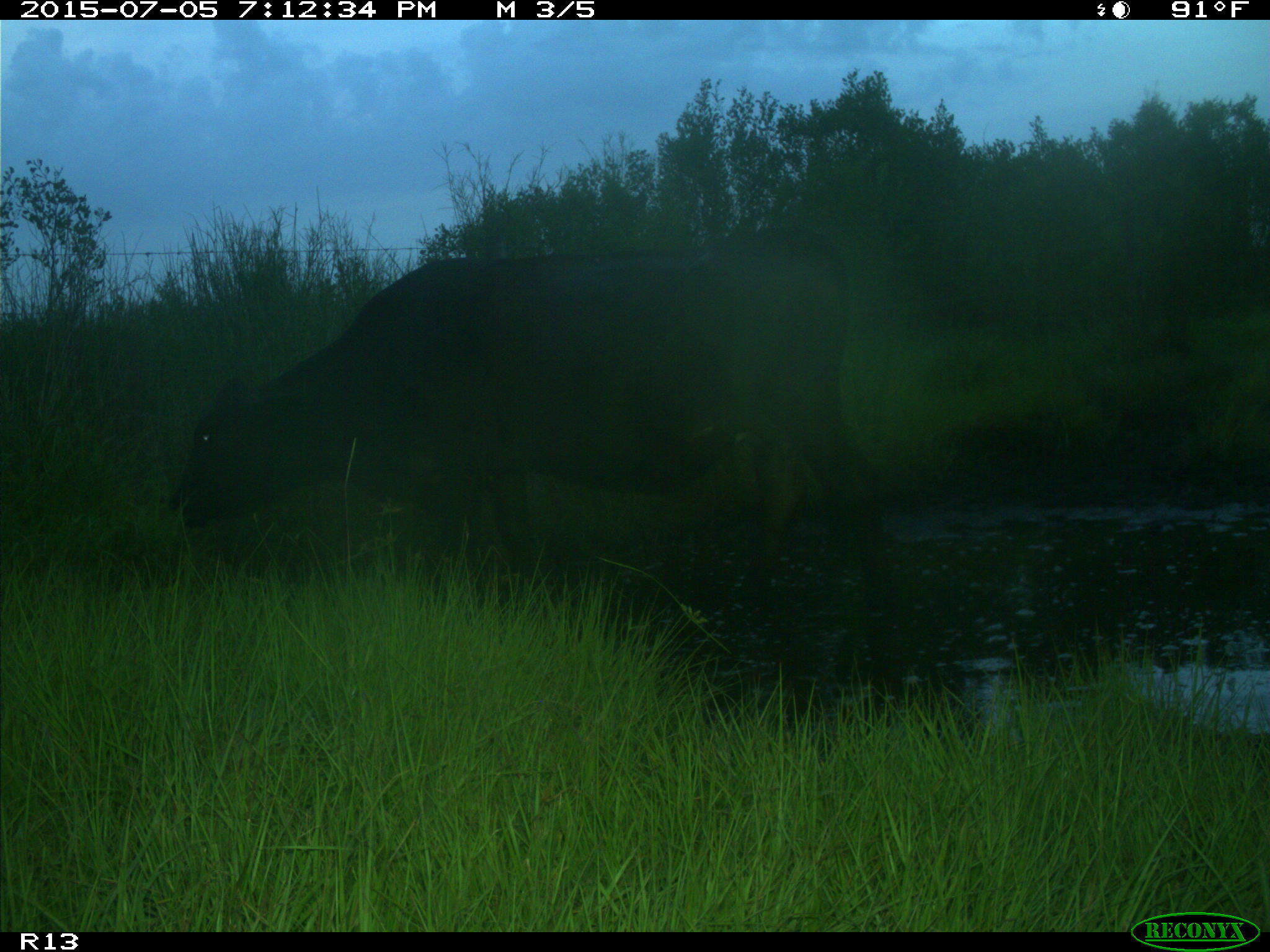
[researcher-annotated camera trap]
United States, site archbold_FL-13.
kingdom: Animalia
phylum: Chordata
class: Mammalia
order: Artiodactyla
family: Bovidae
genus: Bos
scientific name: Bos taurus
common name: domestic cow